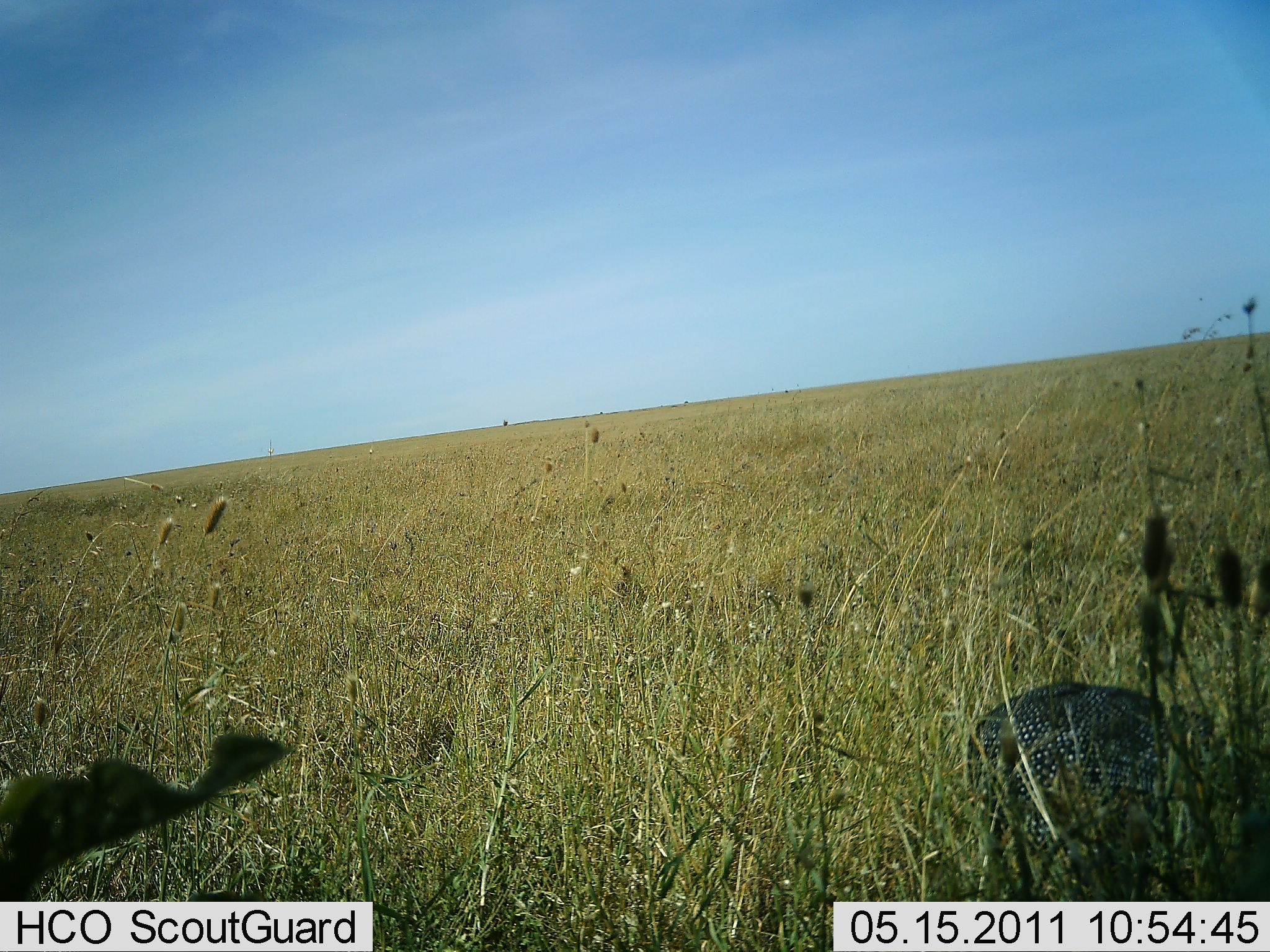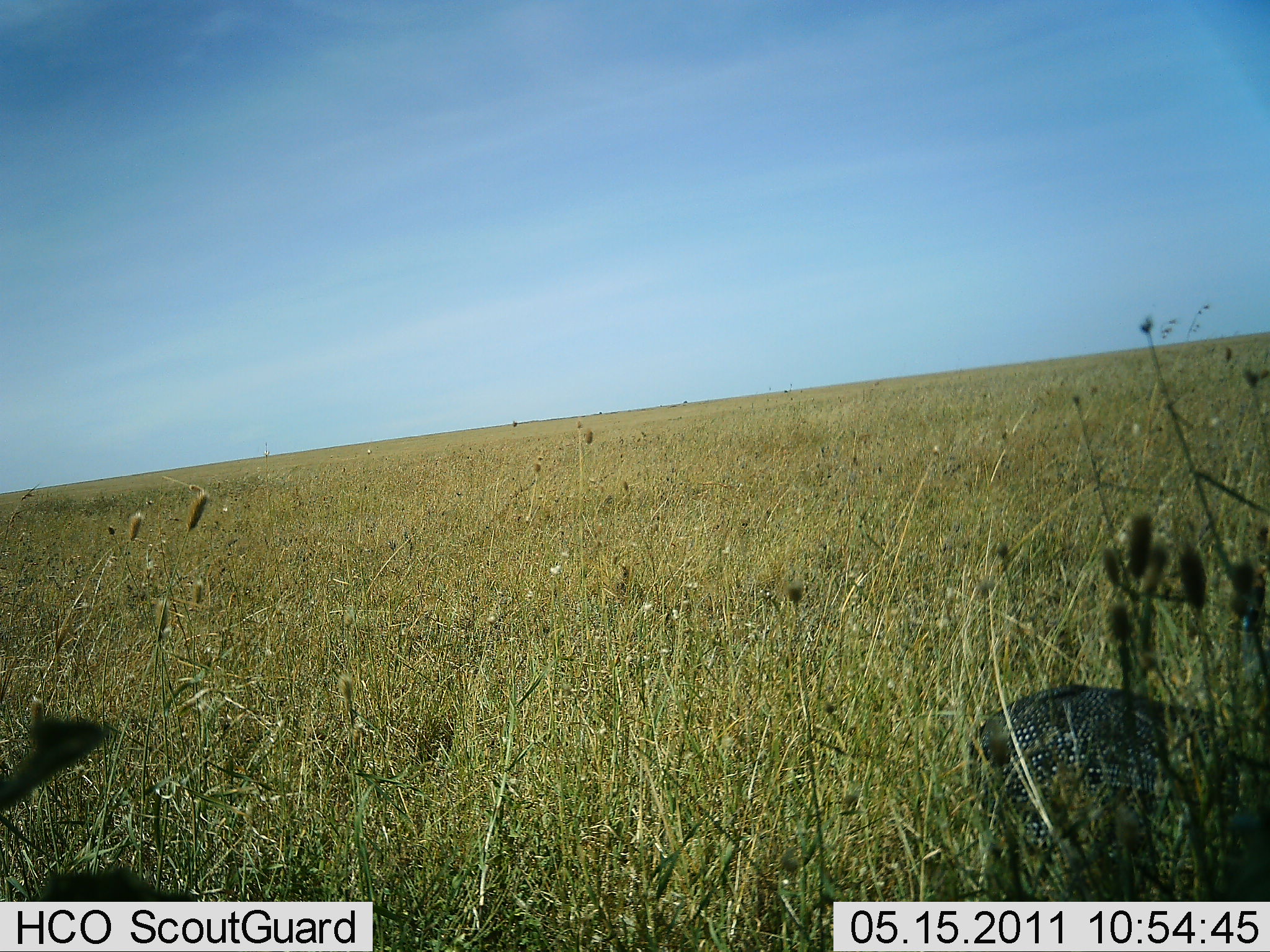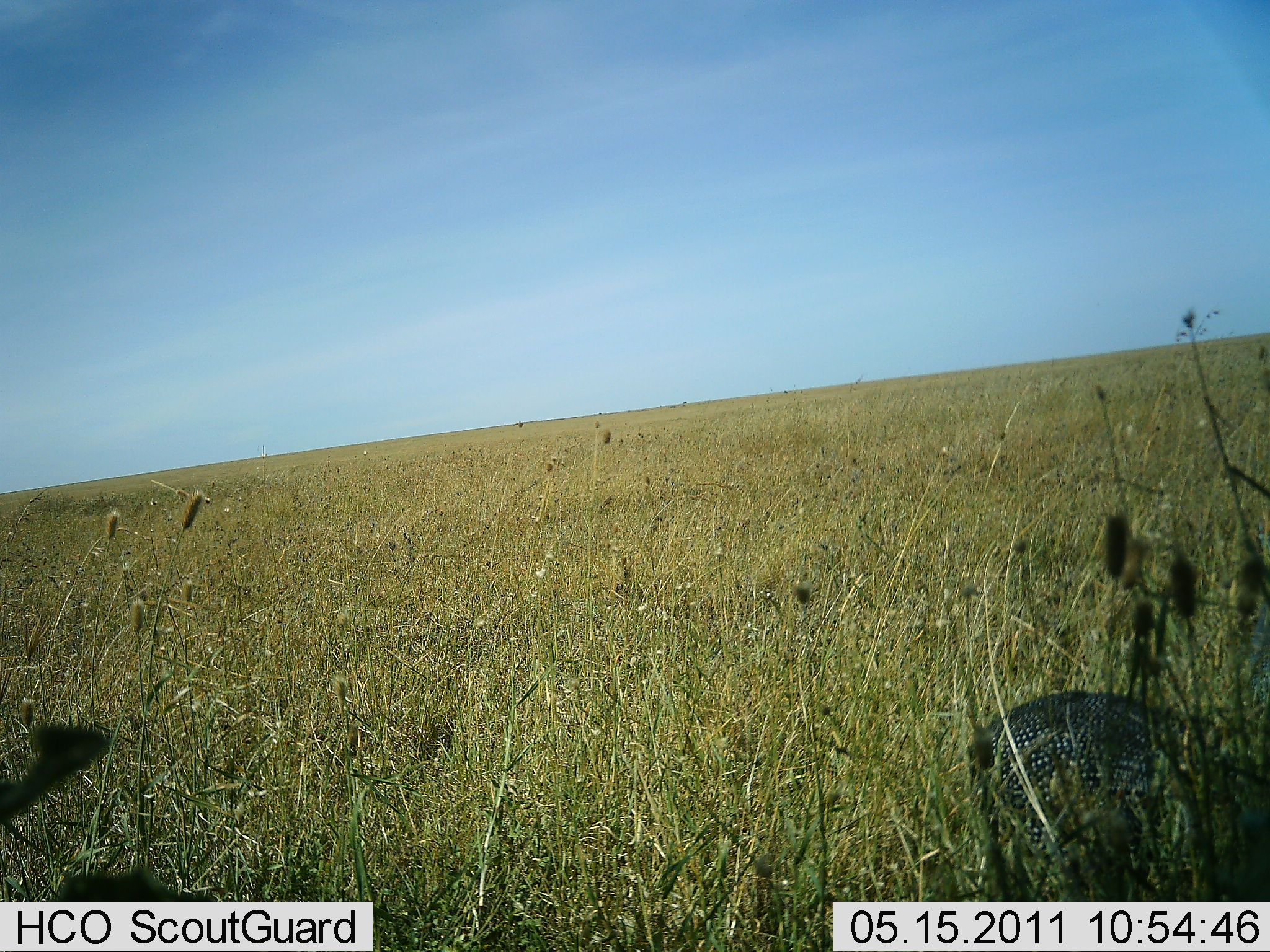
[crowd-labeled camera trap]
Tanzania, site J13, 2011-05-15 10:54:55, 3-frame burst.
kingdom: Animalia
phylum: Chordata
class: Aves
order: Galliformes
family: Numididae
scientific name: Numididae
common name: guinea fowl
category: guineafowl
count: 1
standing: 67%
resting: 17%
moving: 17%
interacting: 0%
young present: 0%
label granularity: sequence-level